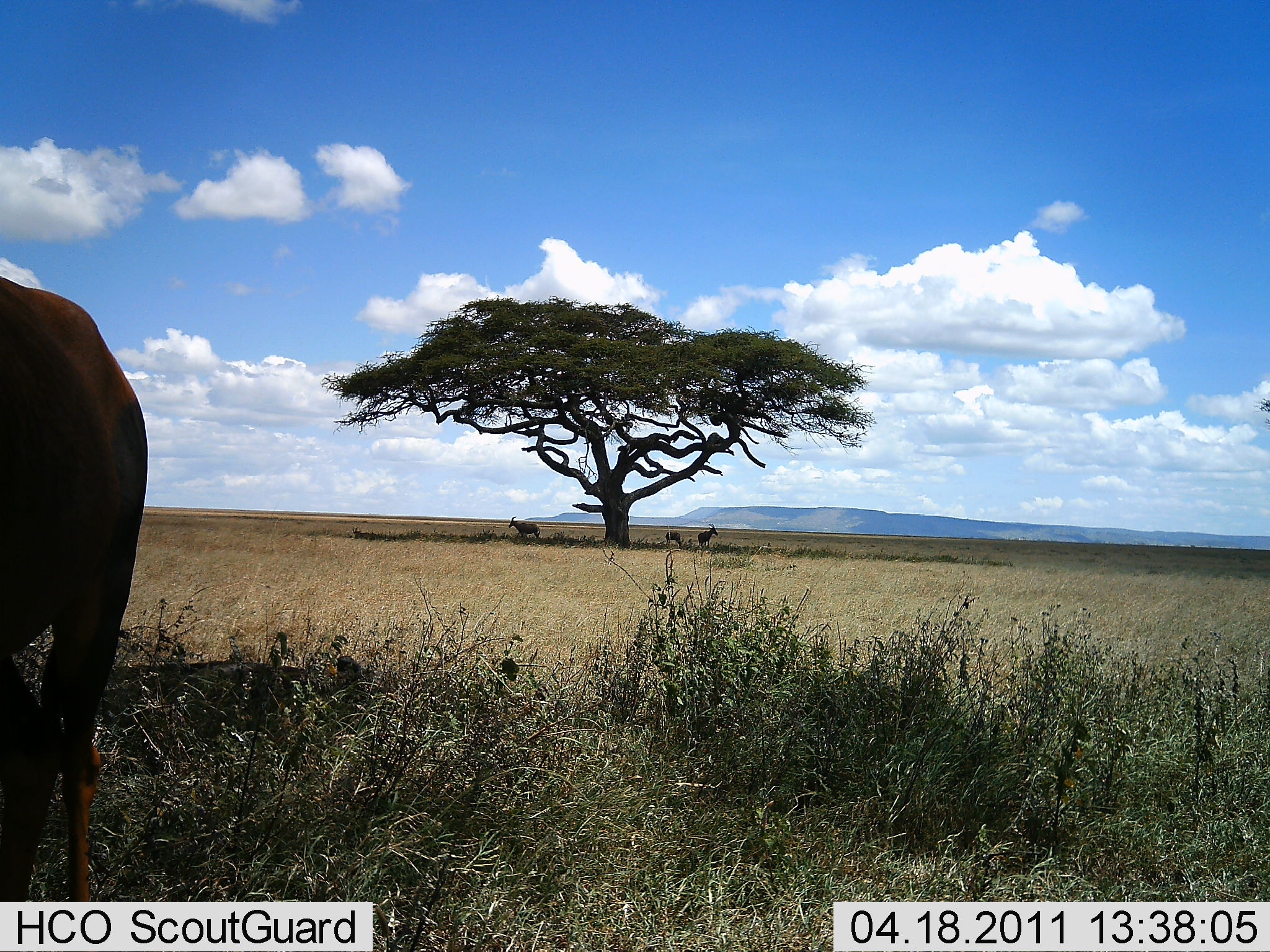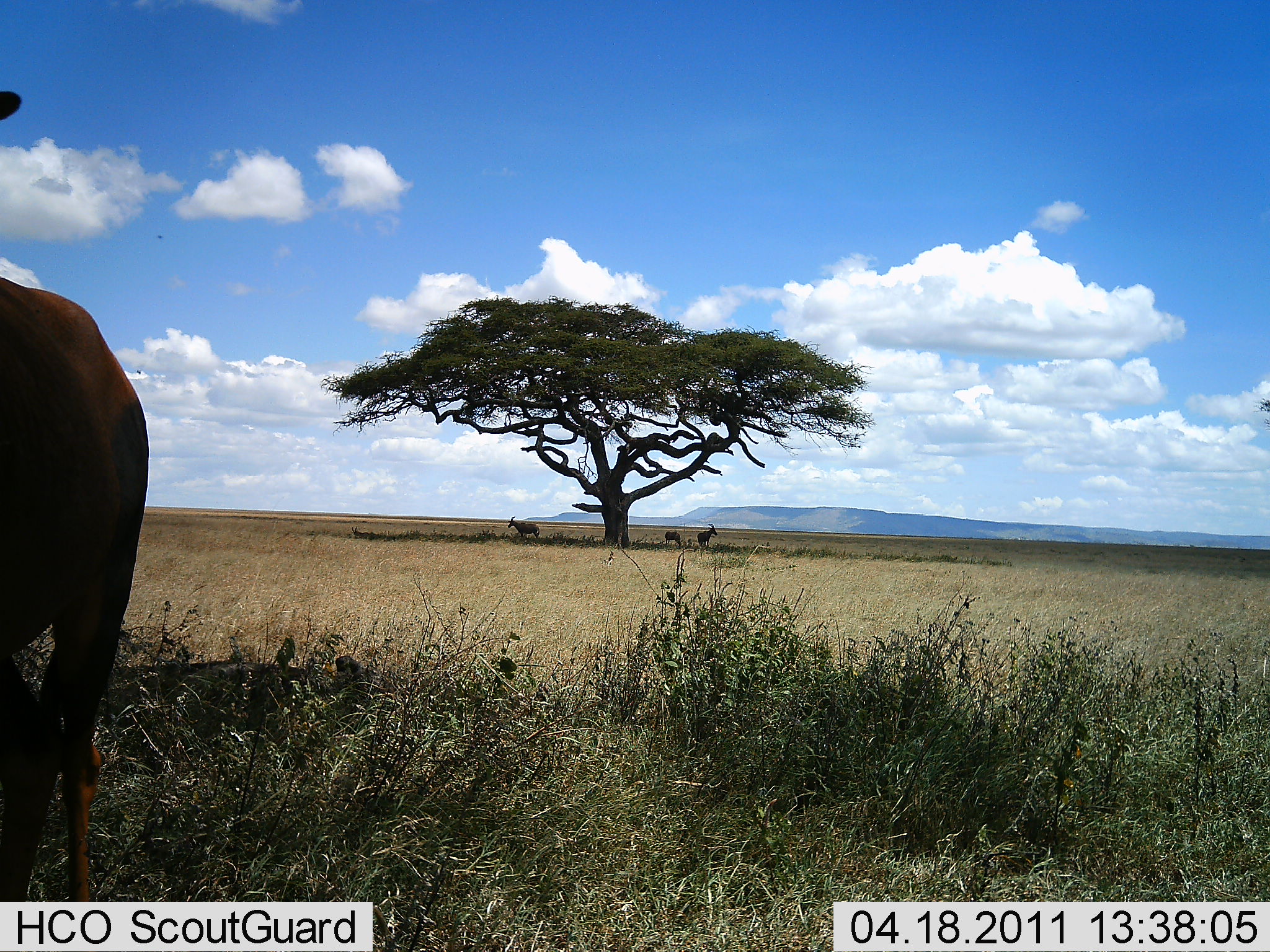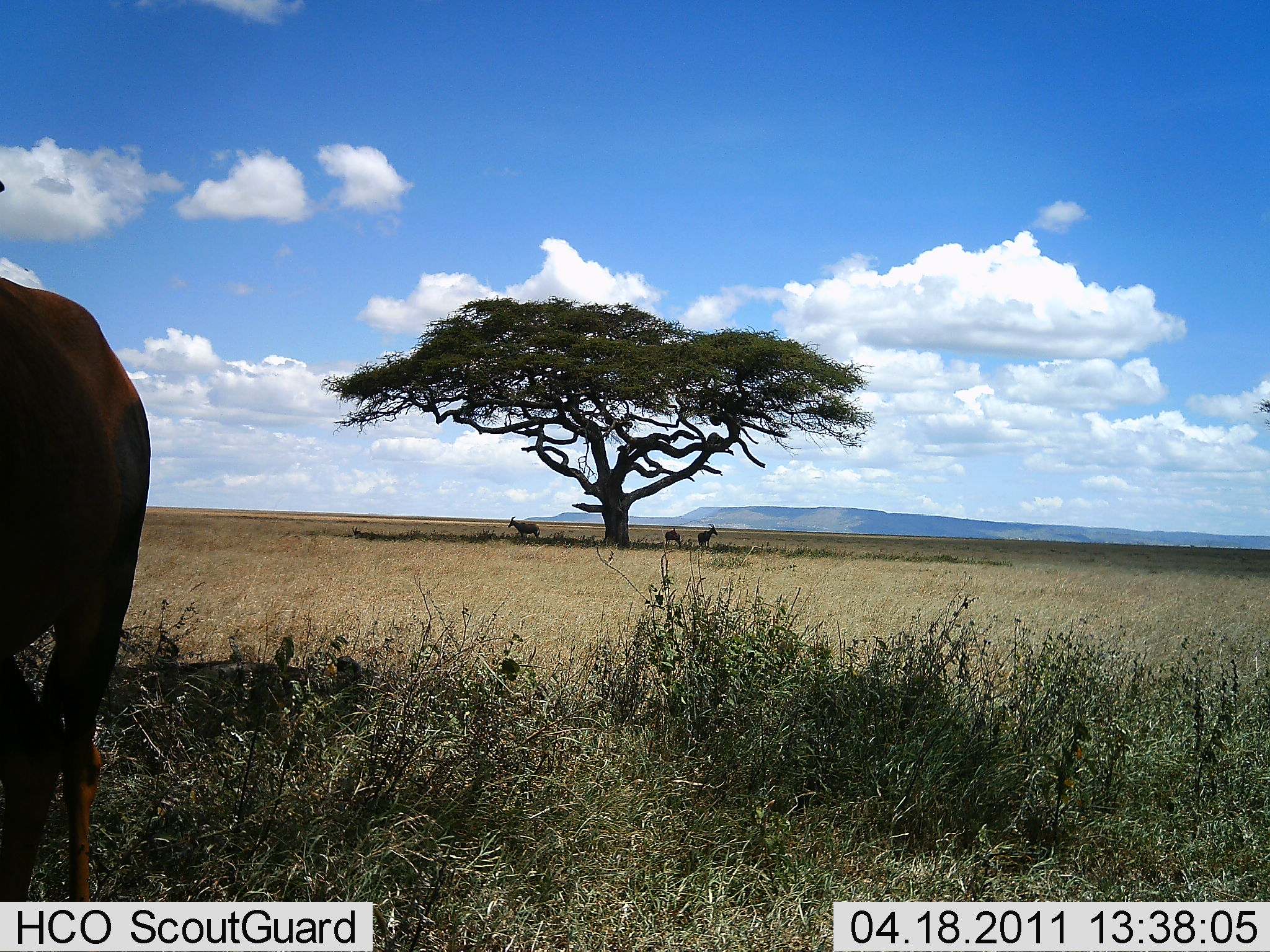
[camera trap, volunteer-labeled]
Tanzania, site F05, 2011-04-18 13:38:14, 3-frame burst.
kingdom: Animalia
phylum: Chordata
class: Mammalia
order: Artiodactyla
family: Bovidae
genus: Damaliscus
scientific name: Damaliscus lunatus jimela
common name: topi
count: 4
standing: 83%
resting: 17%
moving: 0%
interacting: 0%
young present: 0%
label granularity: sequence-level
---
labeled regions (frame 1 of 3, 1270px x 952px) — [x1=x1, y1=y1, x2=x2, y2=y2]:
animal: [x1=0, y1=277, x2=149, y2=901]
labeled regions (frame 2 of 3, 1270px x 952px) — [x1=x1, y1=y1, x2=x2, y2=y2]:
animal: [x1=0, y1=276, x2=150, y2=950]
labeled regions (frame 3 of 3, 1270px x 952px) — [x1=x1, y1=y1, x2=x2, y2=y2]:
animal: [x1=1, y1=178, x2=153, y2=902]